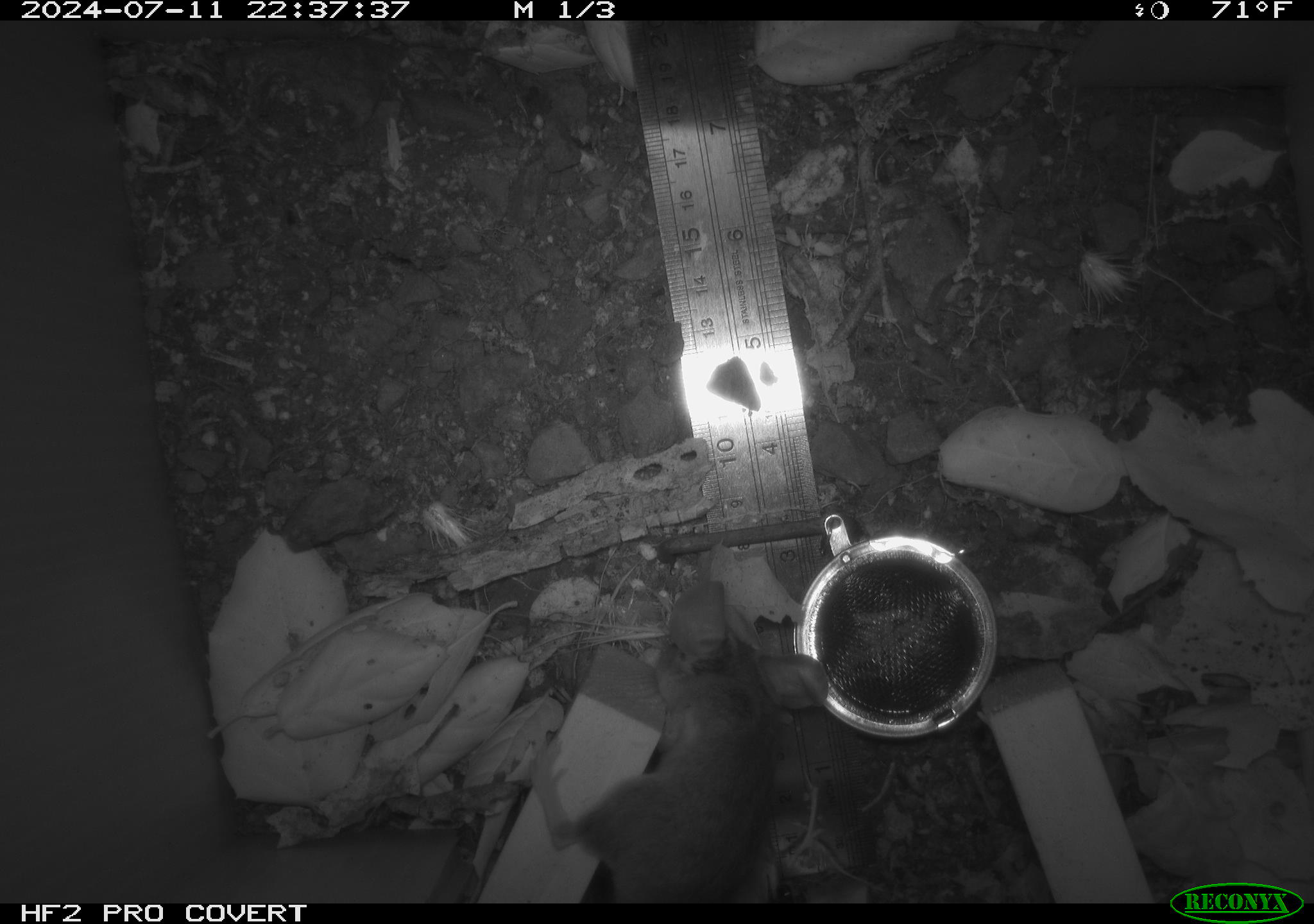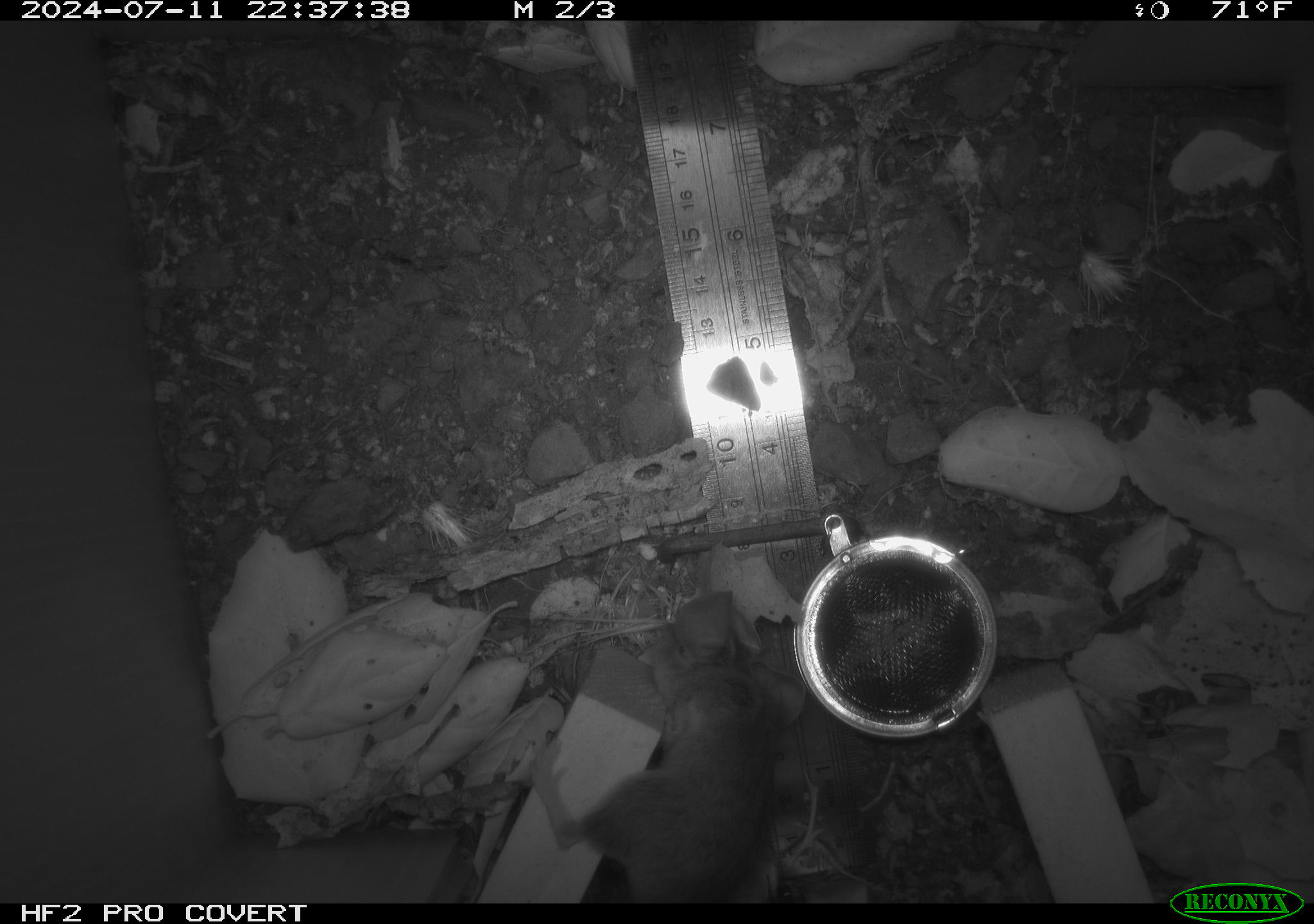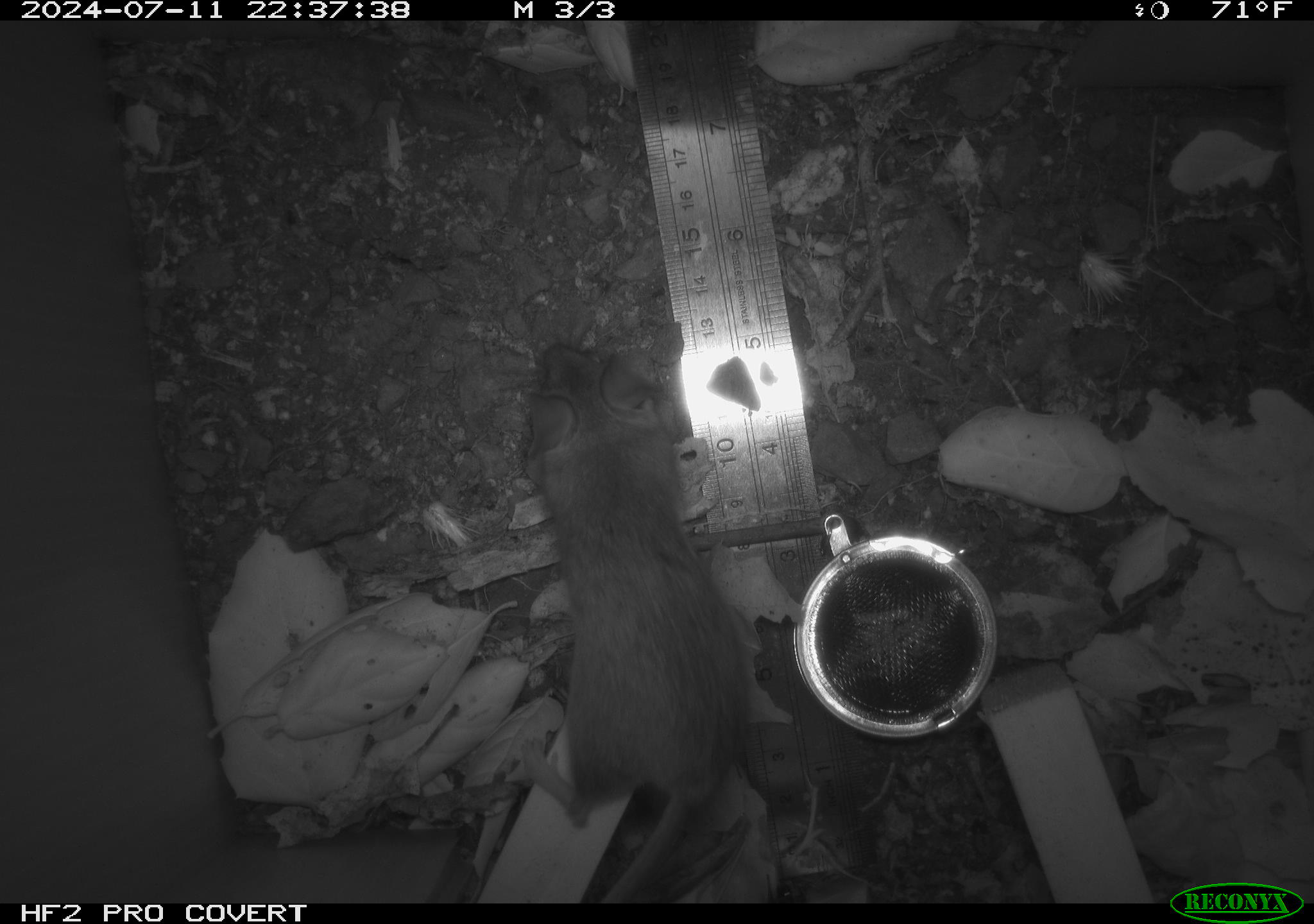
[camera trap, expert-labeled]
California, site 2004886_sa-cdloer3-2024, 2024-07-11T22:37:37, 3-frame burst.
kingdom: Animalia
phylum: Chordata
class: Mammalia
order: Rodentia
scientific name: Rodentia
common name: rodent